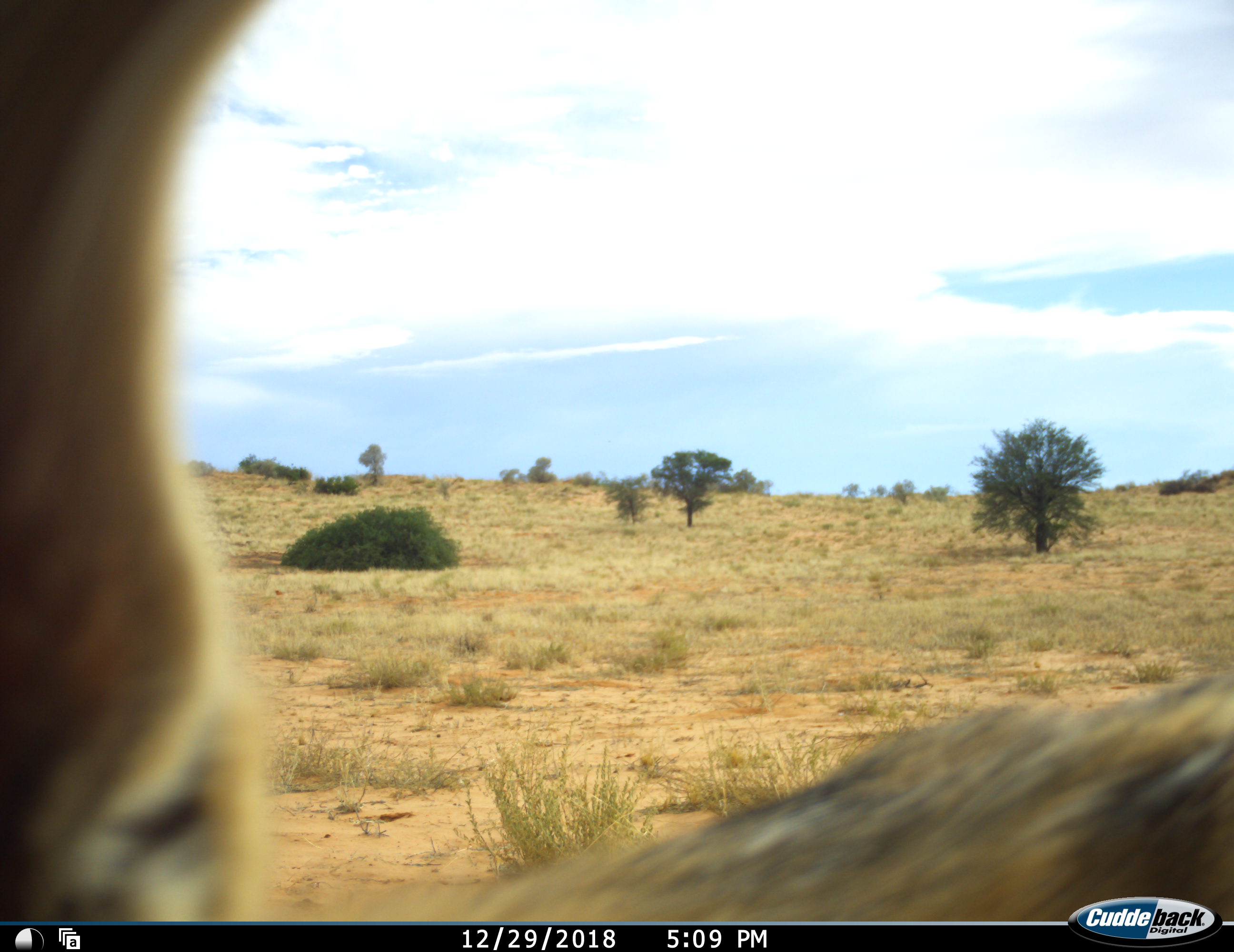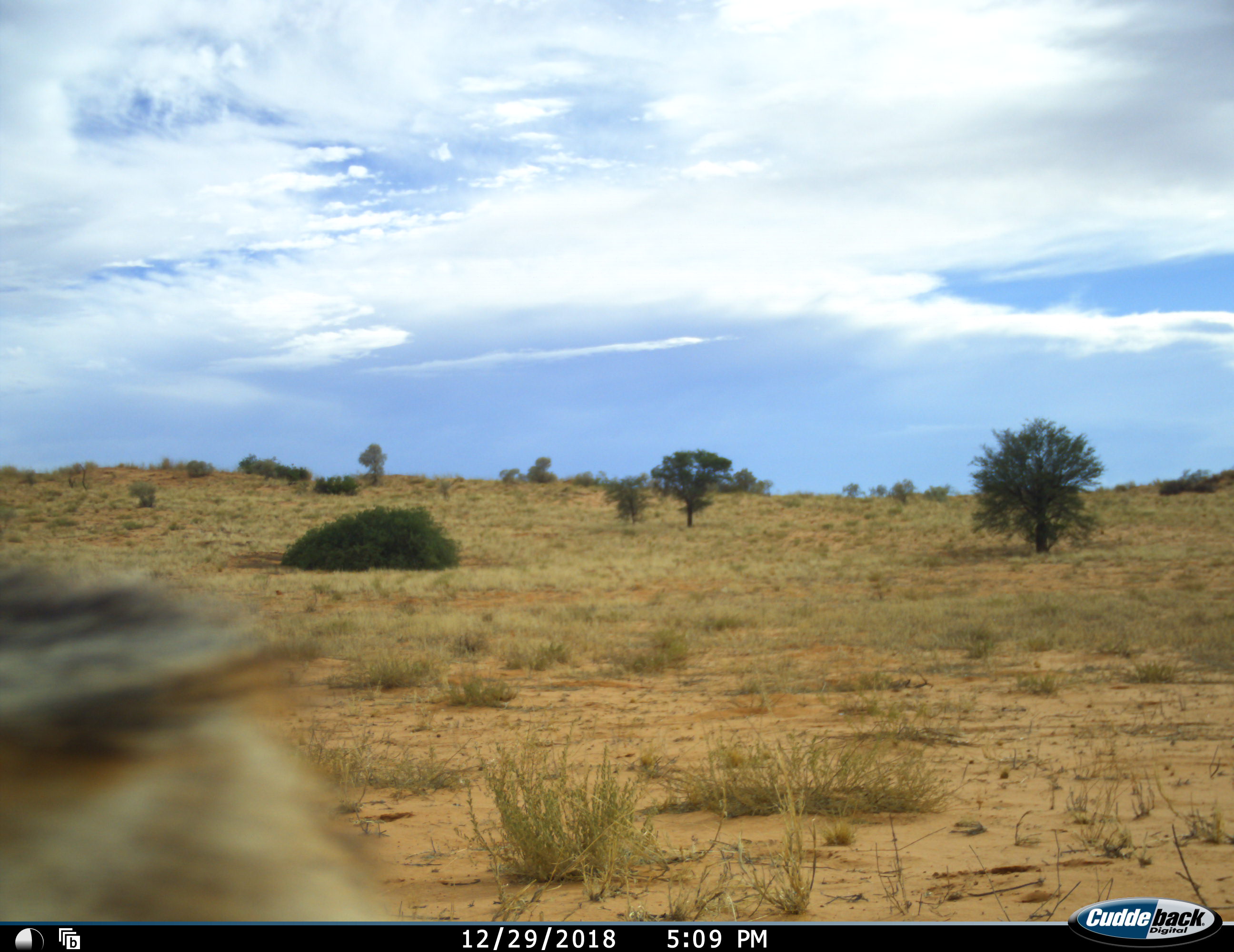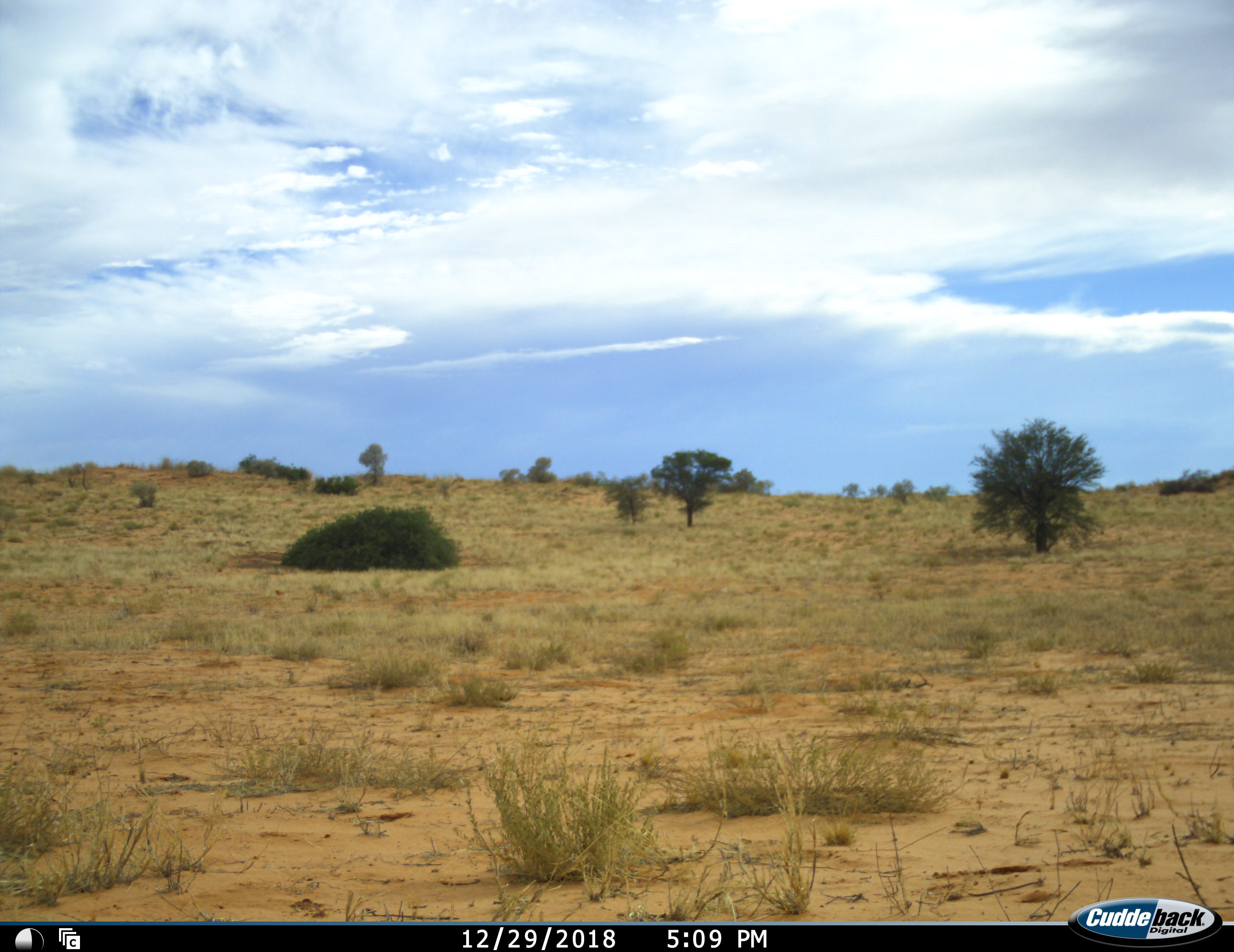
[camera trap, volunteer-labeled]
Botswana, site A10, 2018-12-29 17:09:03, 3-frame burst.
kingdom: Animalia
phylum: Chordata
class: Mammalia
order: Carnivora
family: Canidae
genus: Lupulella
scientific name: Lupulella mesomelas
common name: black-backed jackal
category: jackalblackbacked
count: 1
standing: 15%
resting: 0%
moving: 85%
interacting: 15%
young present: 0%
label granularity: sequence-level